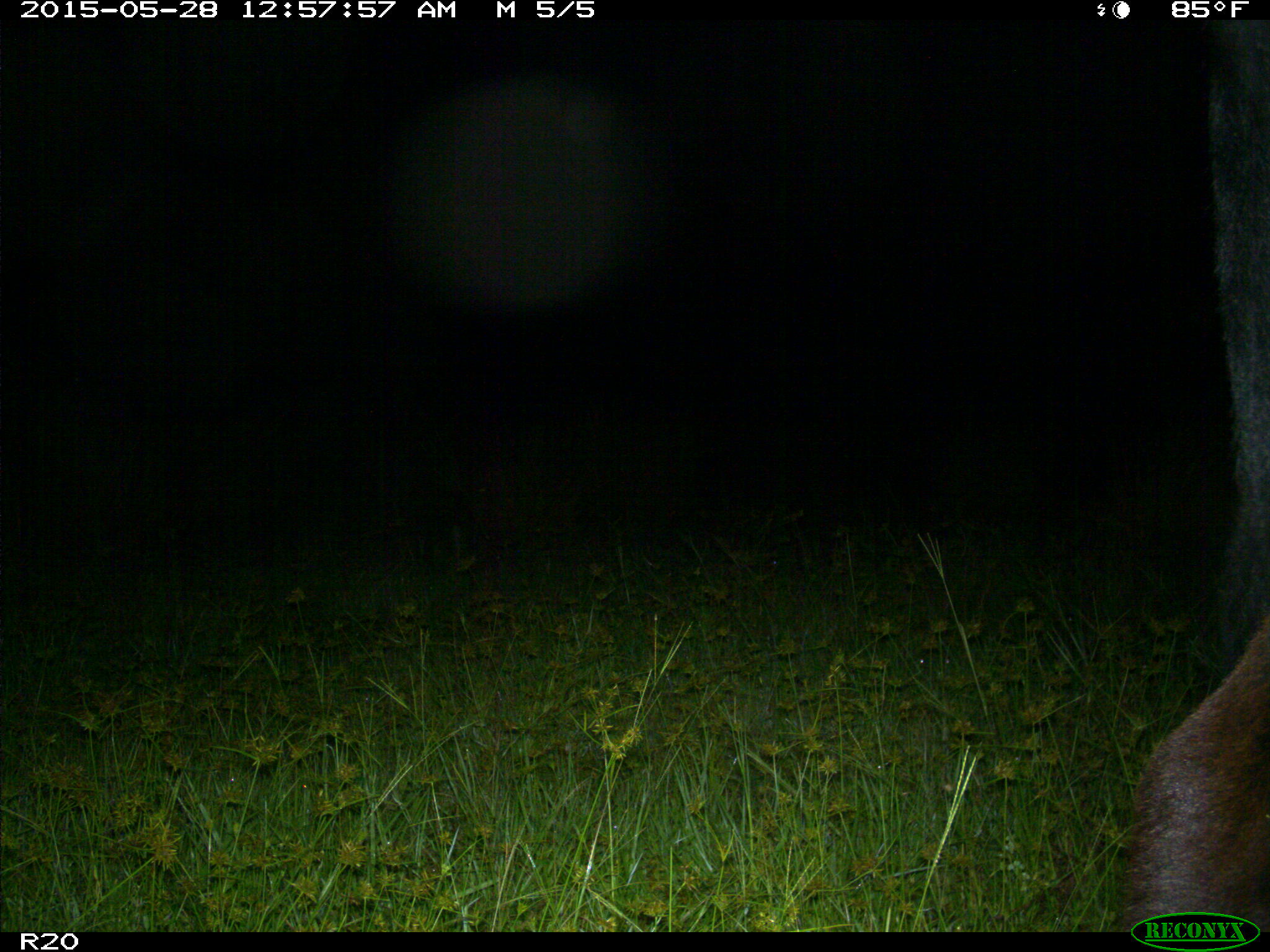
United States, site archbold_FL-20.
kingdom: Animalia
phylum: Chordata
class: Mammalia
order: Artiodactyla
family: Bovidae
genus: Bos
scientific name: Bos taurus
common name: domestic cow